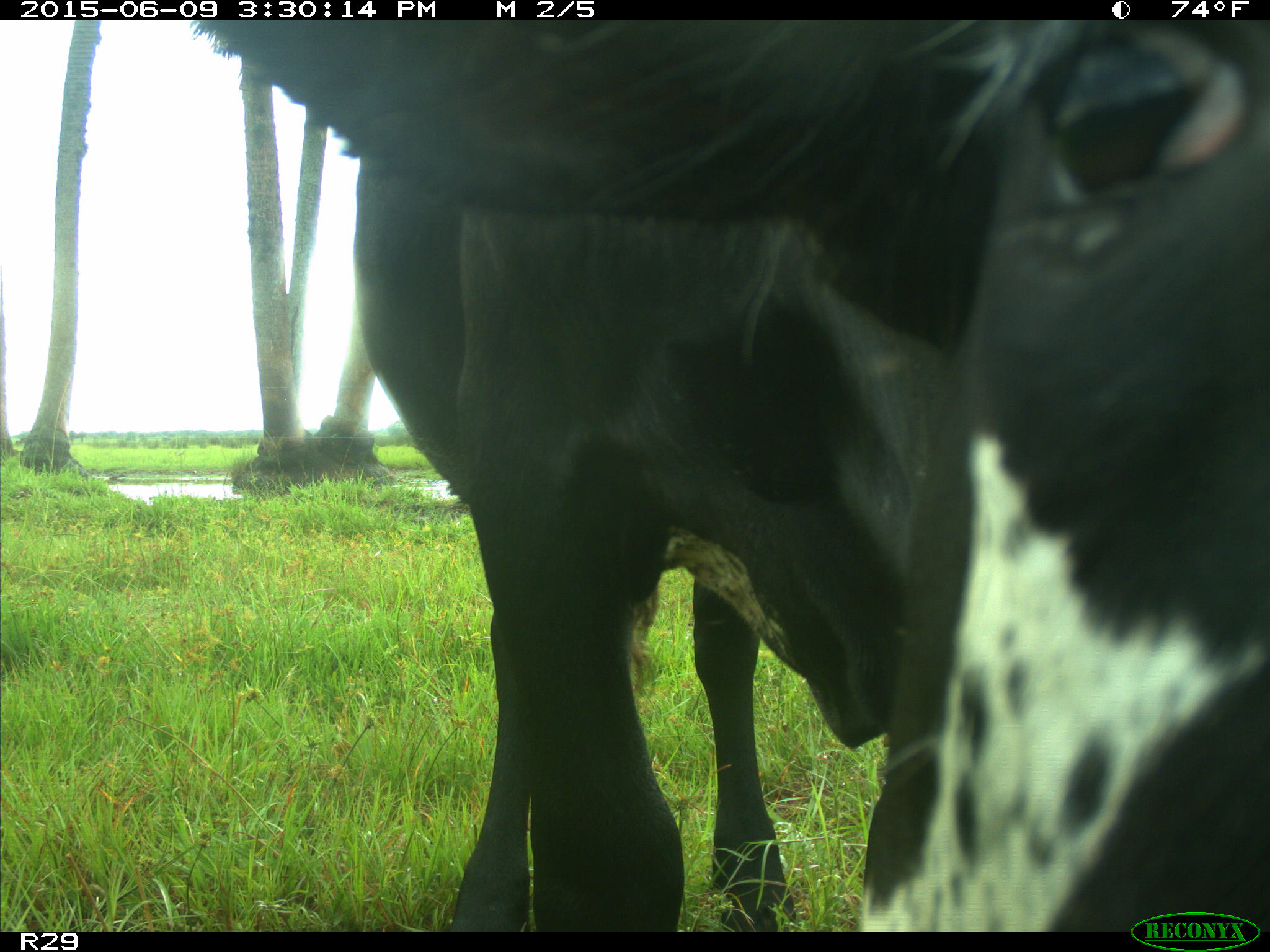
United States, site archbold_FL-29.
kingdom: Animalia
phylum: Chordata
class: Mammalia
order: Artiodactyla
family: Bovidae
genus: Bos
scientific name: Bos taurus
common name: domestic cow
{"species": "Bos taurus (domestic cow)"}